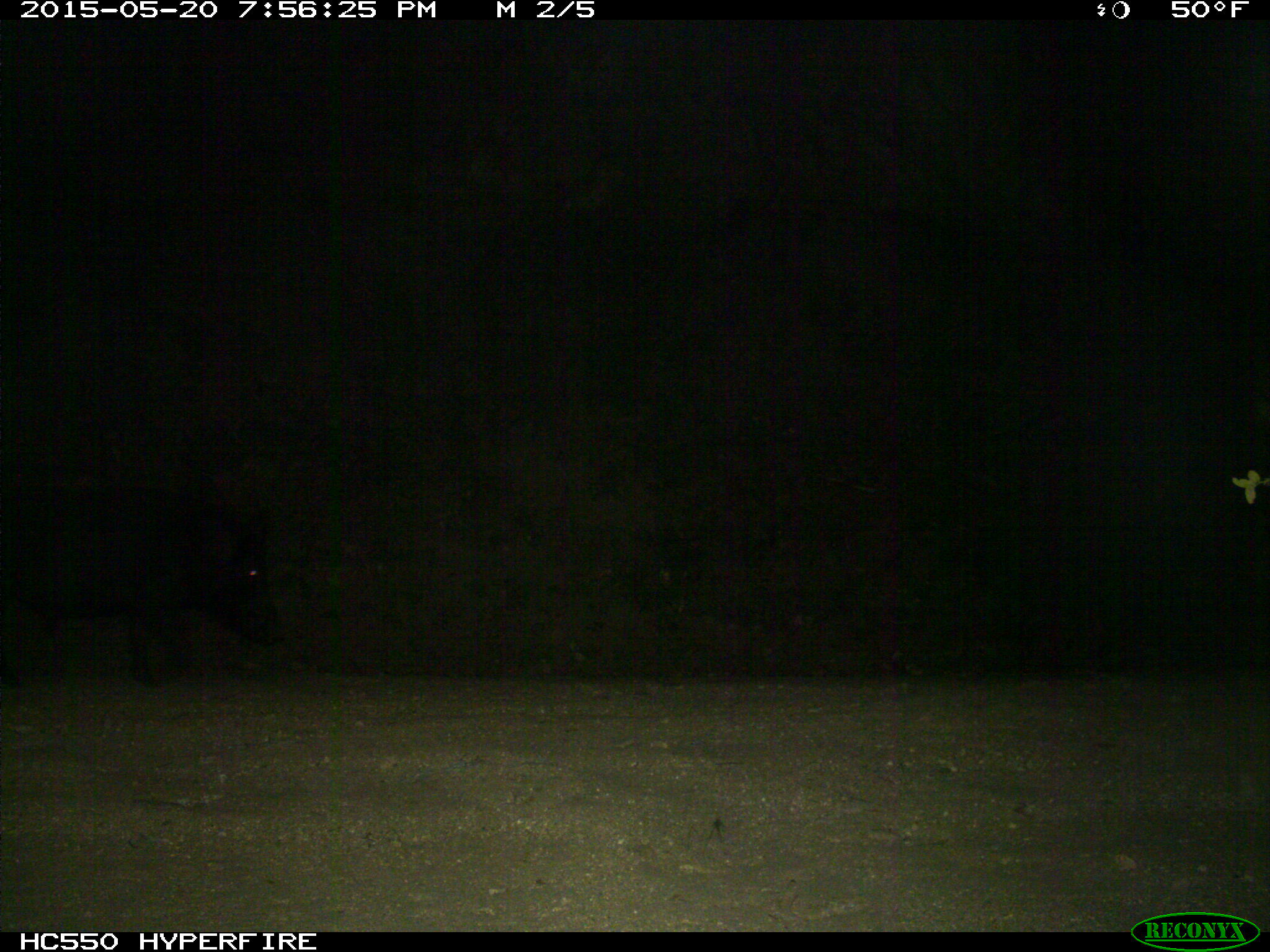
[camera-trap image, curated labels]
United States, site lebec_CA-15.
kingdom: Animalia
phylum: Chordata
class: Mammalia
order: Artiodactyla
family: Suidae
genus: Sus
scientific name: Sus scrofa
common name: wild boar